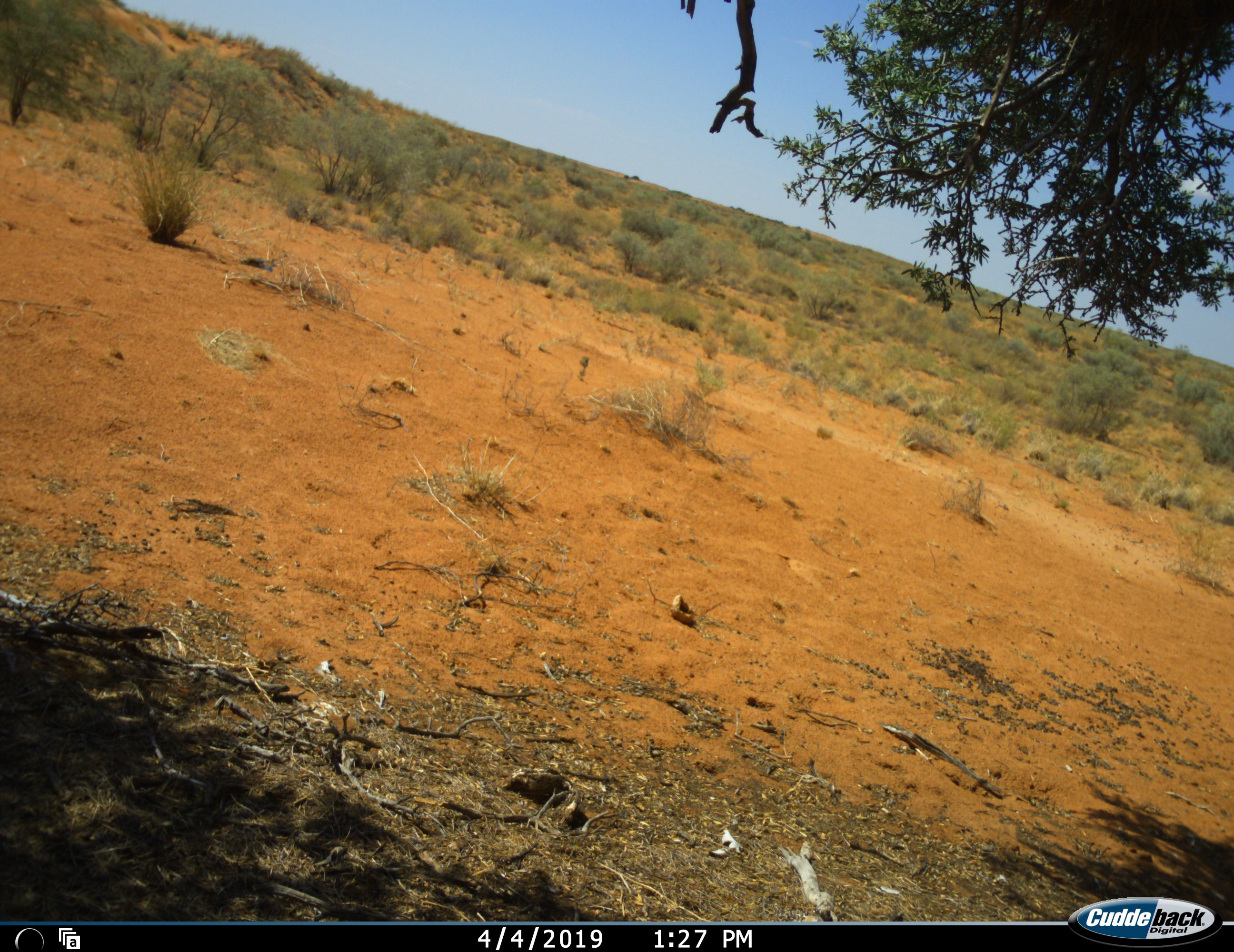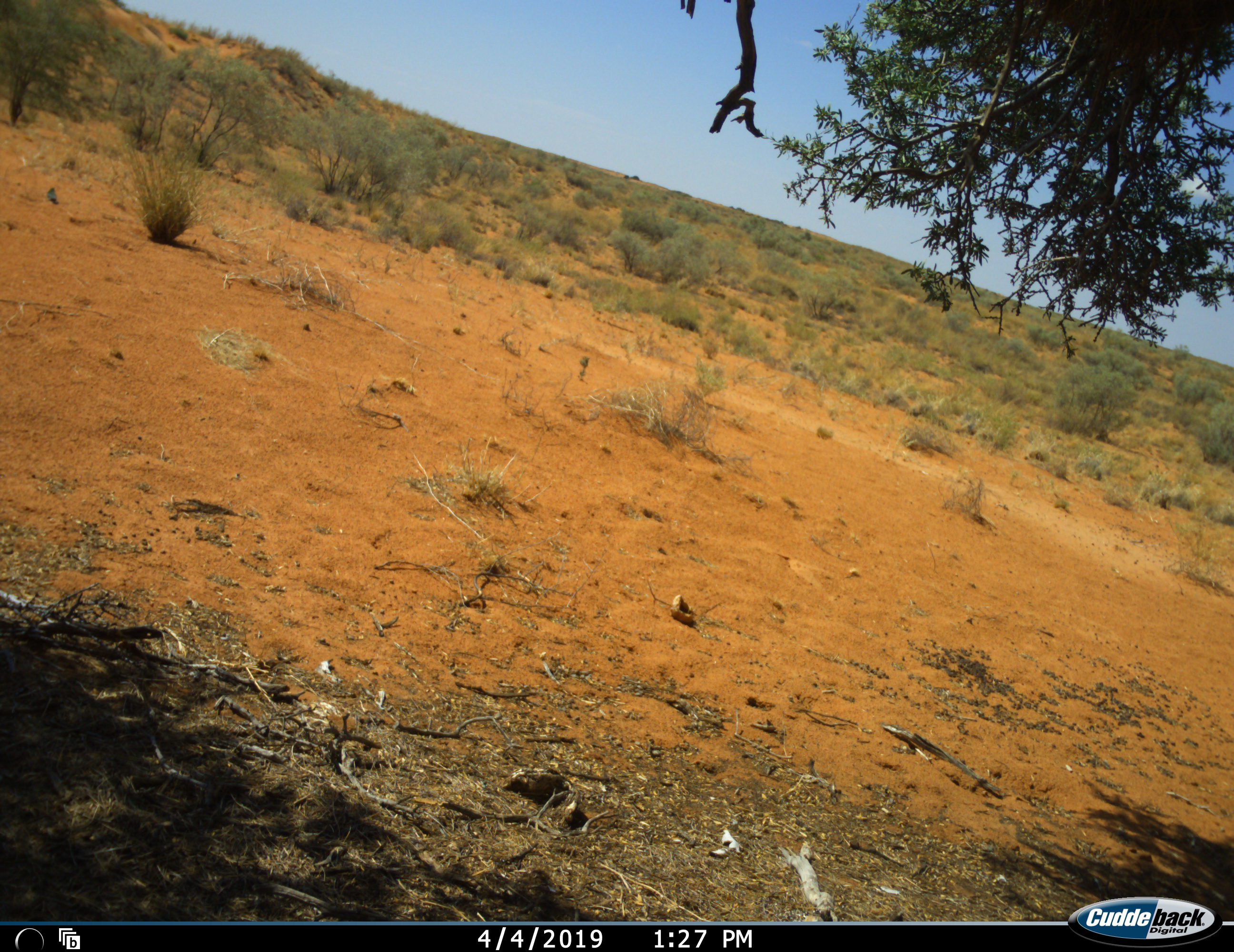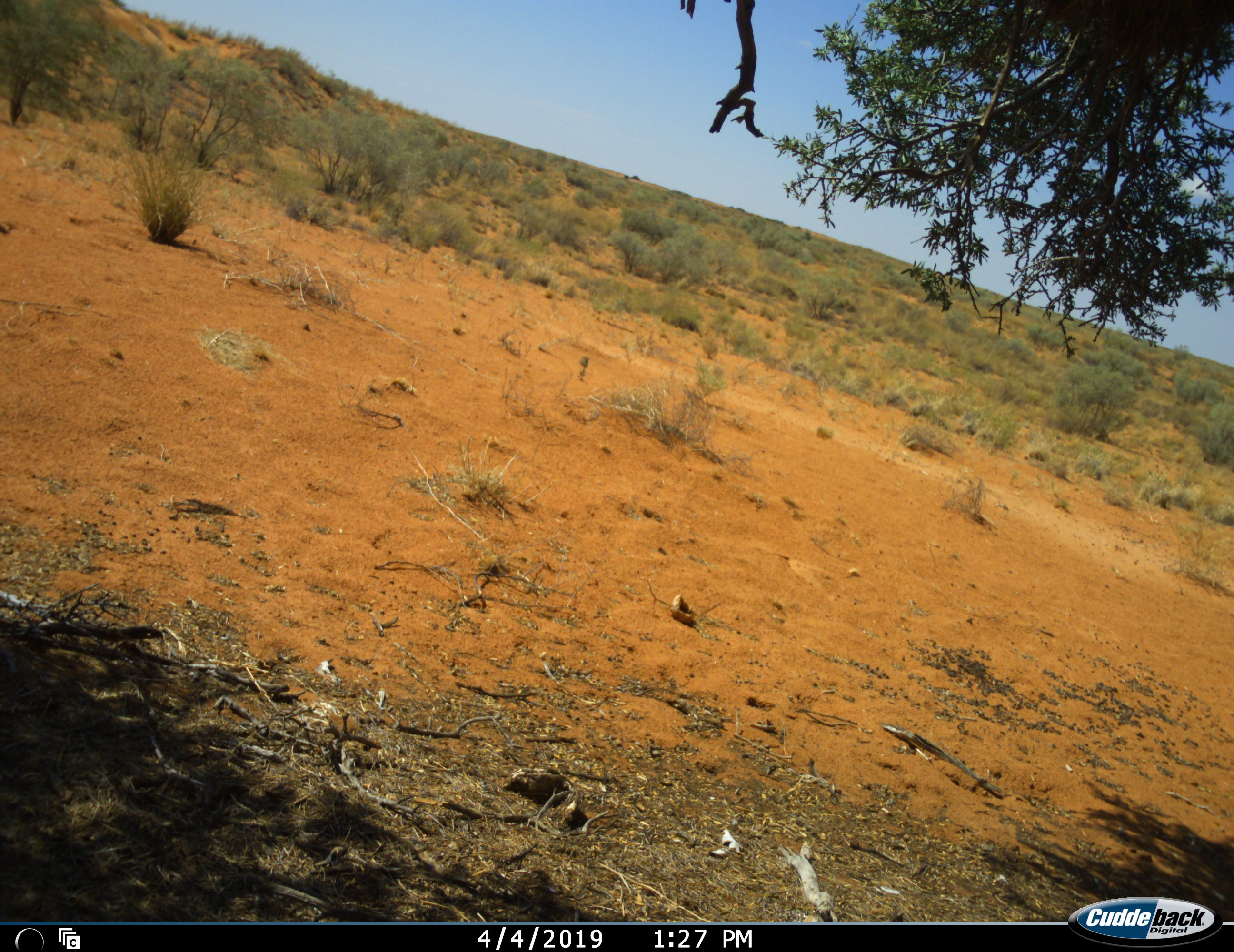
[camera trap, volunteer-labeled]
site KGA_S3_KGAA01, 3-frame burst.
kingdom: Animalia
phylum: Chordata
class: Aves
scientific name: Aves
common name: bird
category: birdother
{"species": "birdother (bird) (Aves)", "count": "1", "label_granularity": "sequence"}